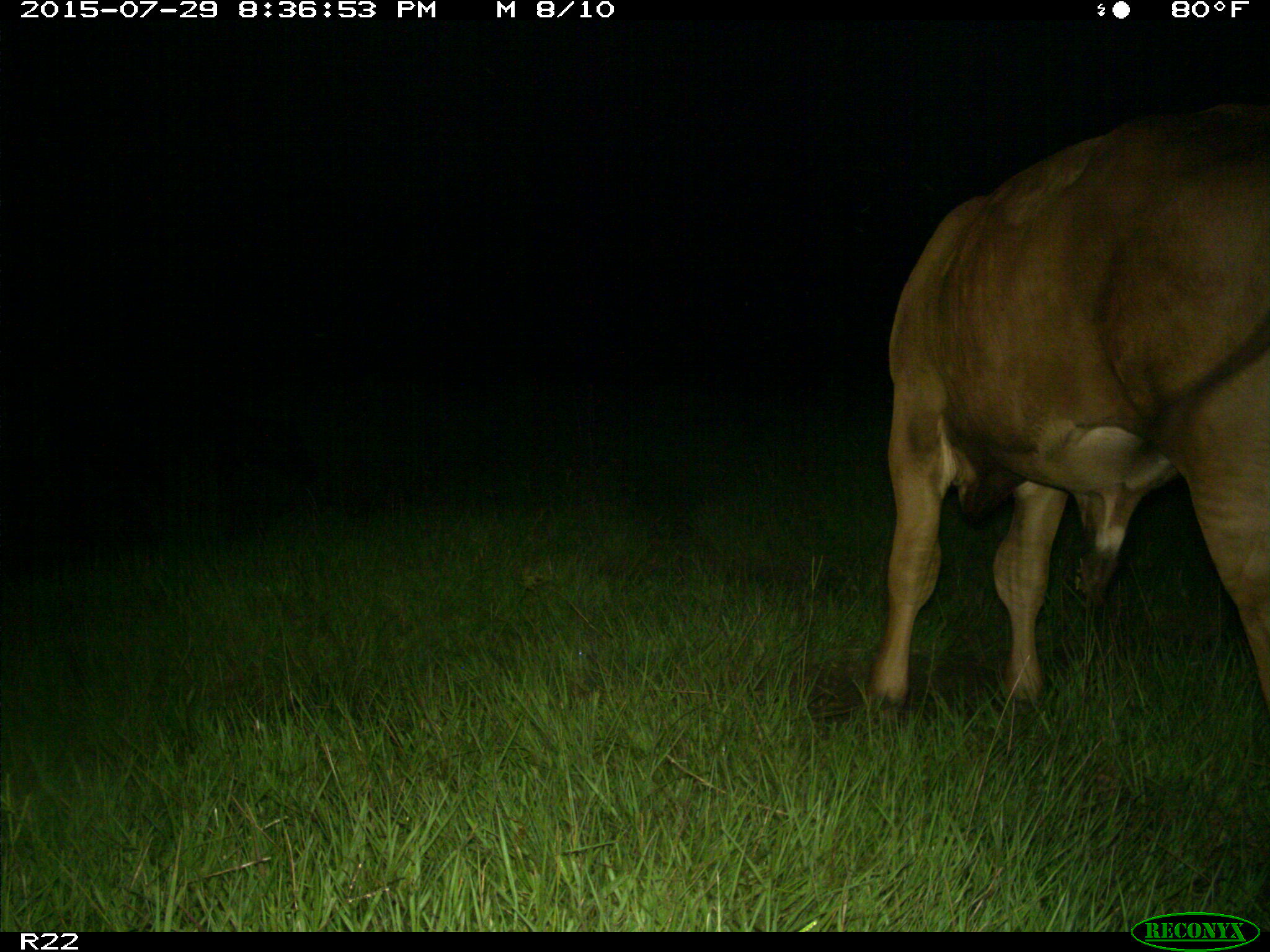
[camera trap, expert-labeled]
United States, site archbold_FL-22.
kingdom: Animalia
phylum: Chordata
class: Mammalia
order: Artiodactyla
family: Bovidae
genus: Bos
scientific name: Bos taurus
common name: domestic cow